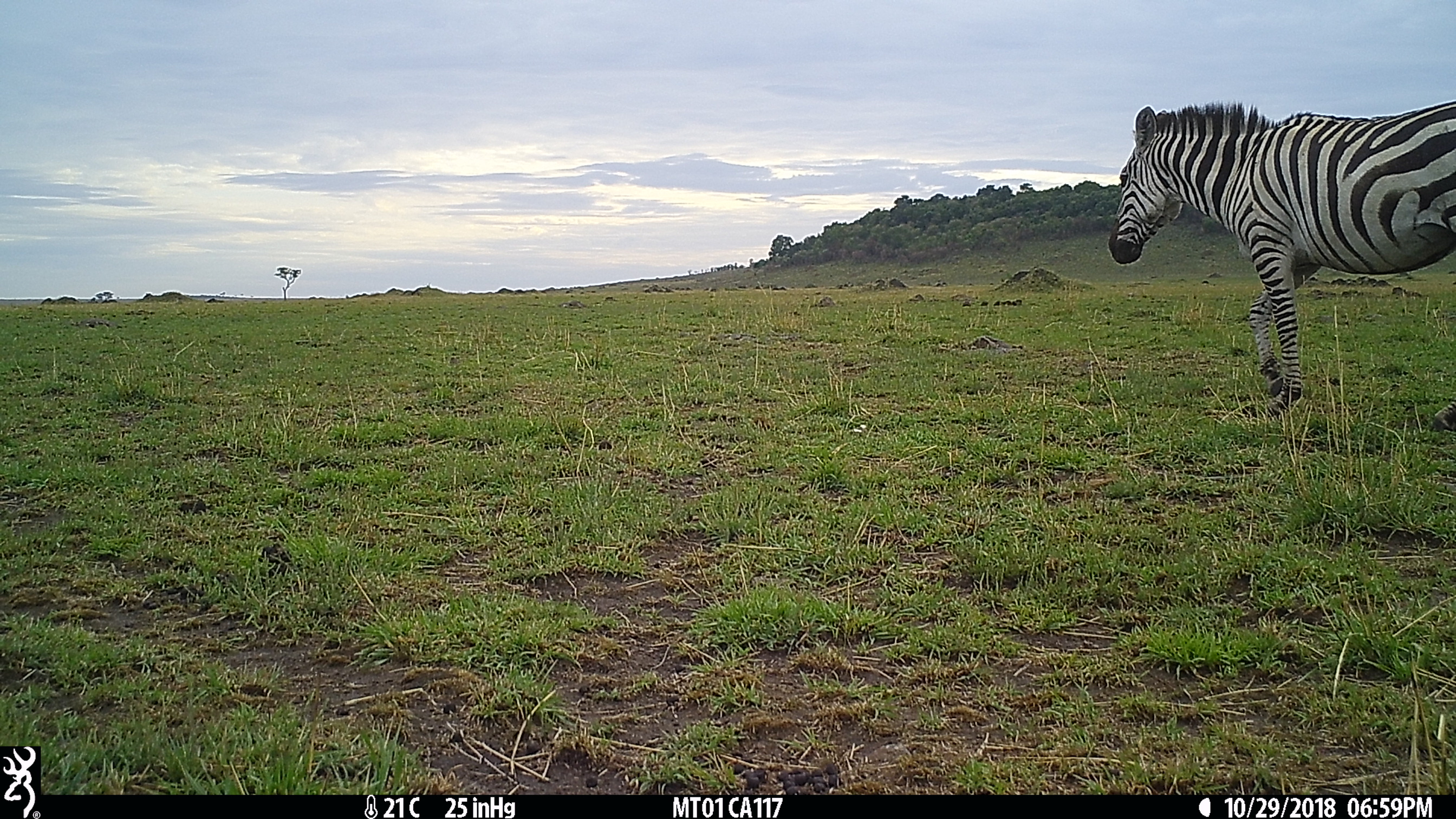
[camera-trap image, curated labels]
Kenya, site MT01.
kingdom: Animalia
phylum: Chordata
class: Mammalia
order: Perissodactyla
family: Equidae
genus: Equus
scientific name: Equus quagga burchellii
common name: burchell's zebra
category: zebra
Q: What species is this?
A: Zebra (burchell's zebra) (Equus quagga burchellii).